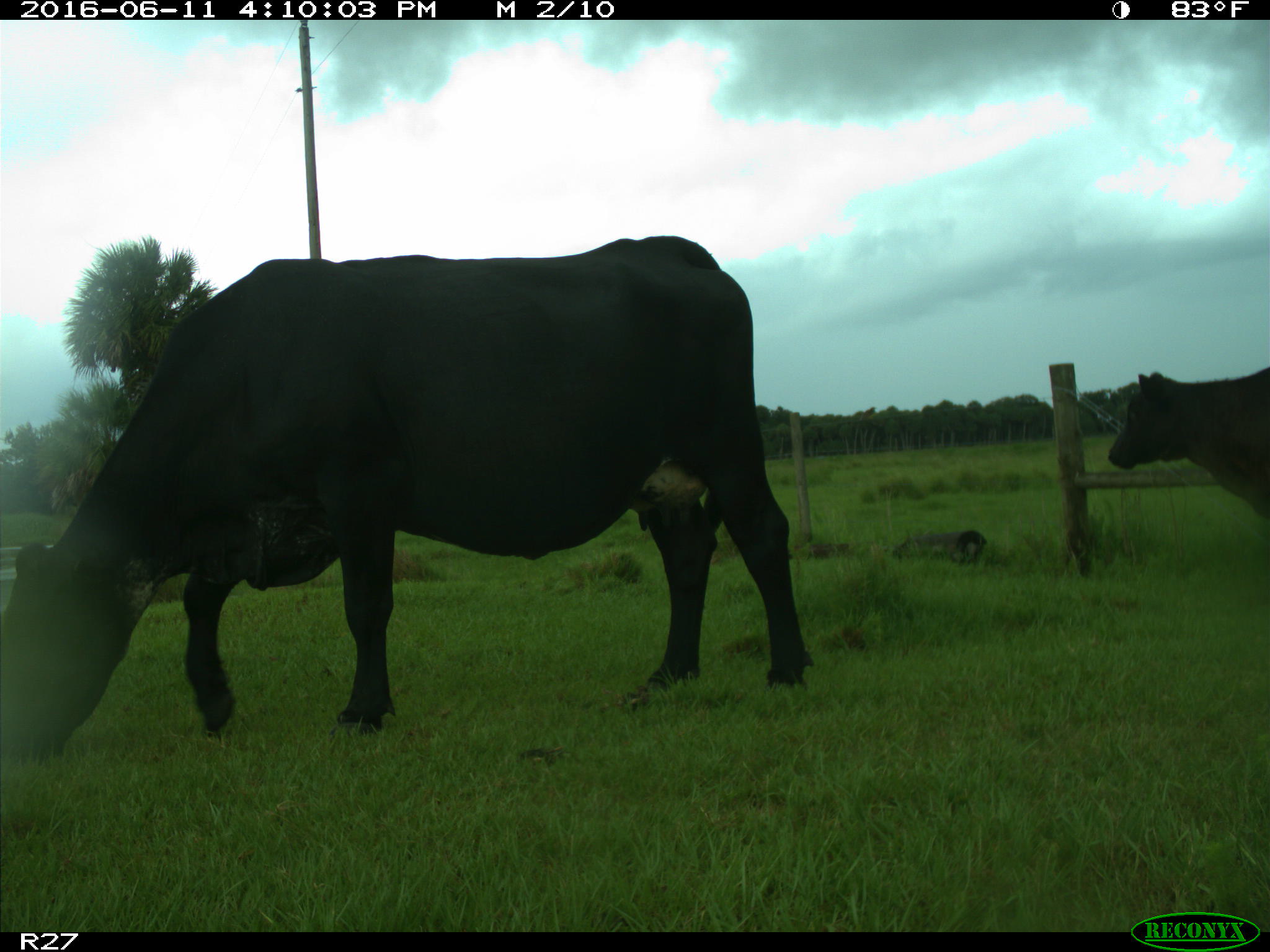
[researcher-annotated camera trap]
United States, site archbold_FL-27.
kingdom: Animalia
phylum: Chordata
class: Mammalia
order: Artiodactyla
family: Bovidae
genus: Bos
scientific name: Bos taurus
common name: domestic cow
Bos taurus (domestic cow).